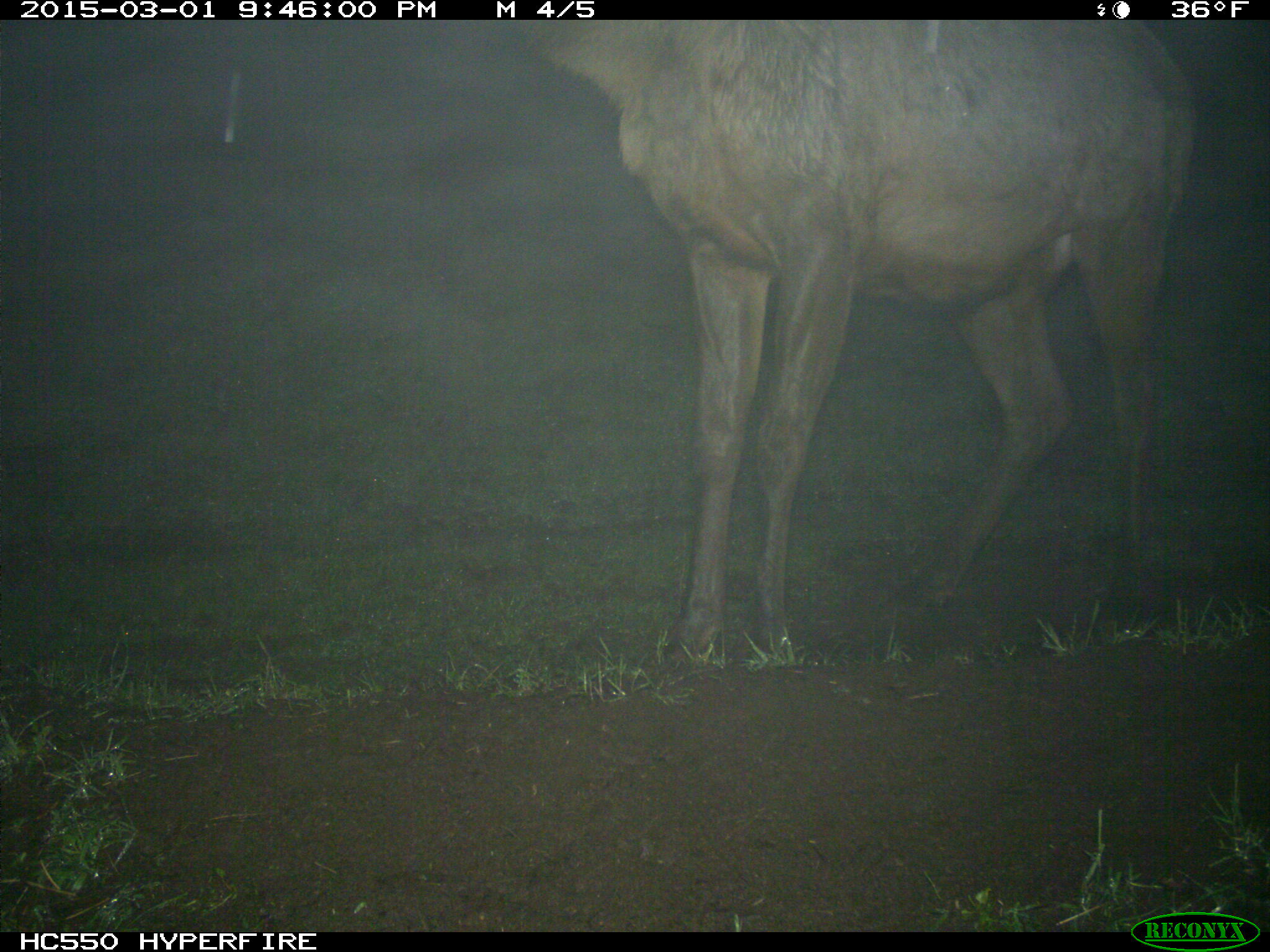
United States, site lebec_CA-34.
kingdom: Animalia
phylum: Chordata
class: Mammalia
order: Artiodactyla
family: Cervidae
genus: Cervus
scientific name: Cervus canadensis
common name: elk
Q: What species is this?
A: Cervus canadensis (elk).